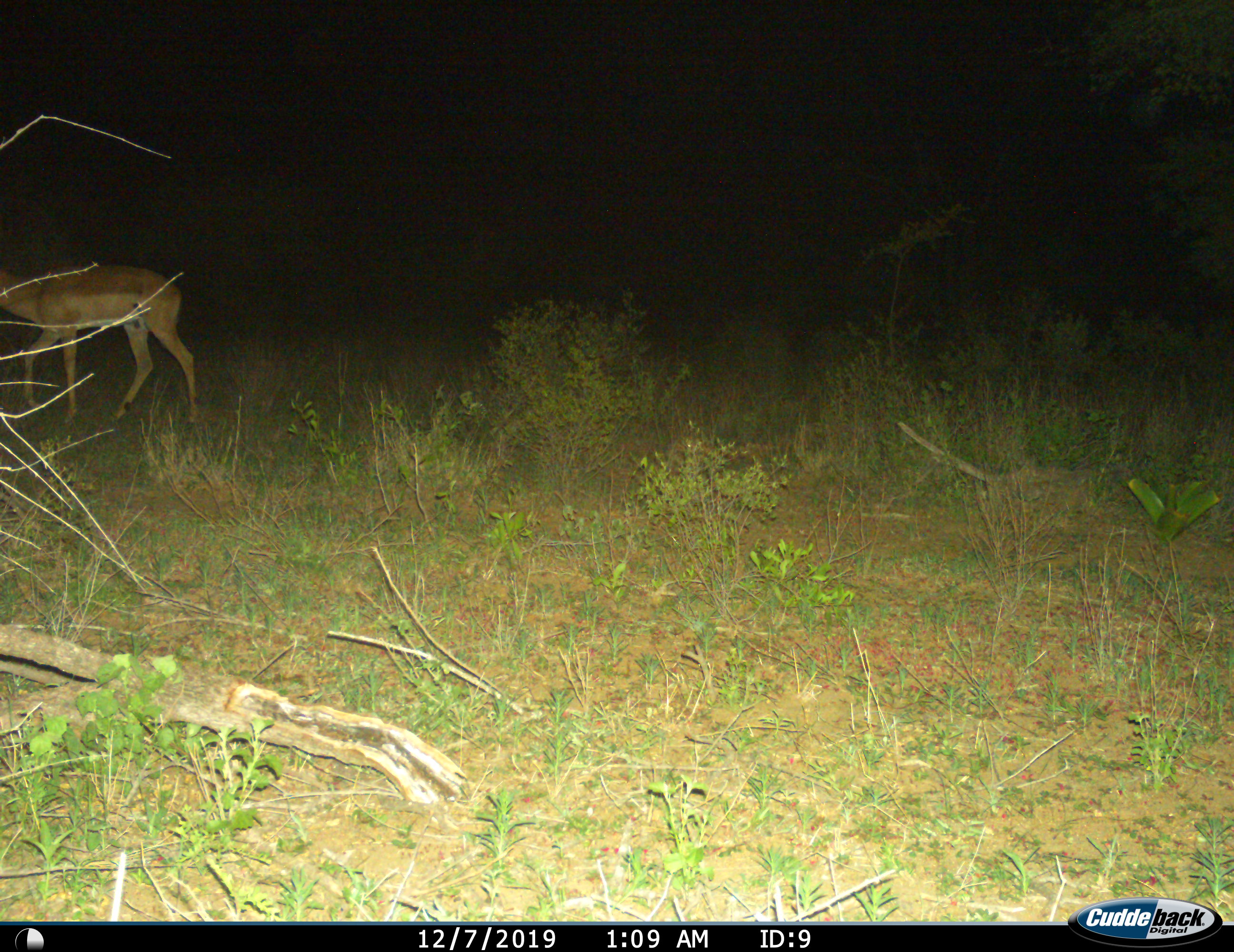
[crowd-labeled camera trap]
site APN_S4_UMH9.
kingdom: Animalia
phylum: Chordata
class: Mammalia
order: Artiodactyla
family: Bovidae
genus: Aepyceros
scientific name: Aepyceros melampus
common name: impala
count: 1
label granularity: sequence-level